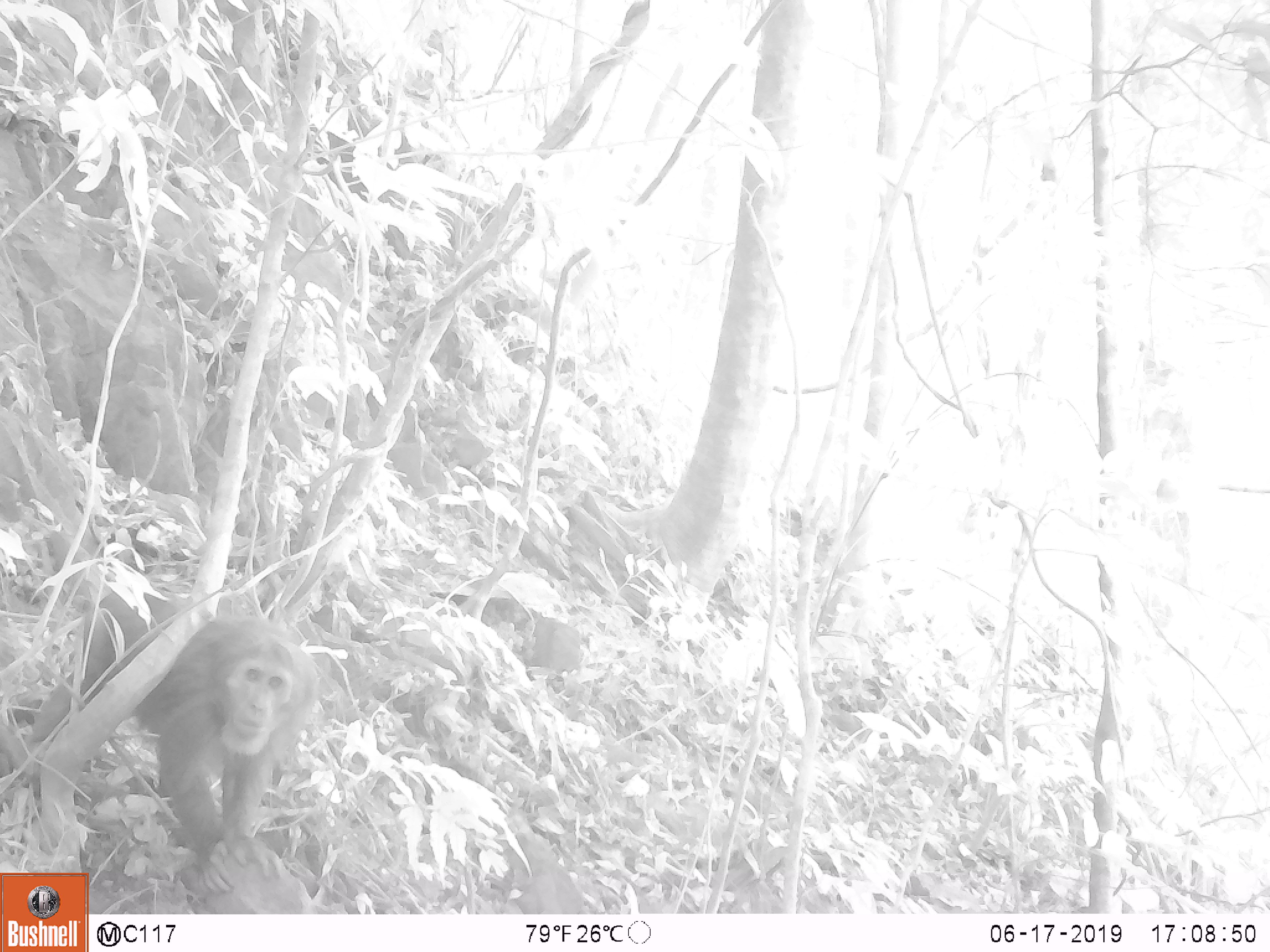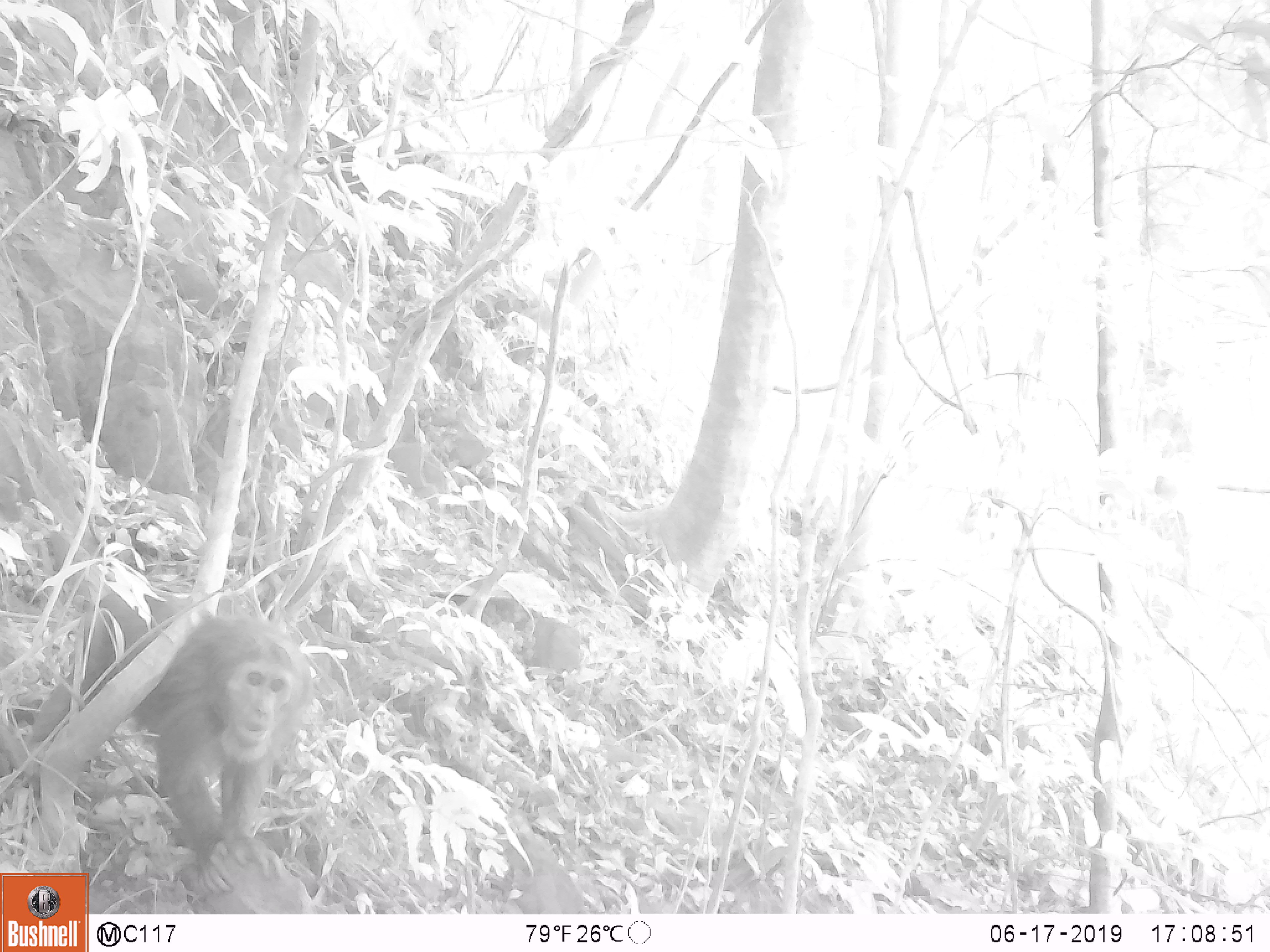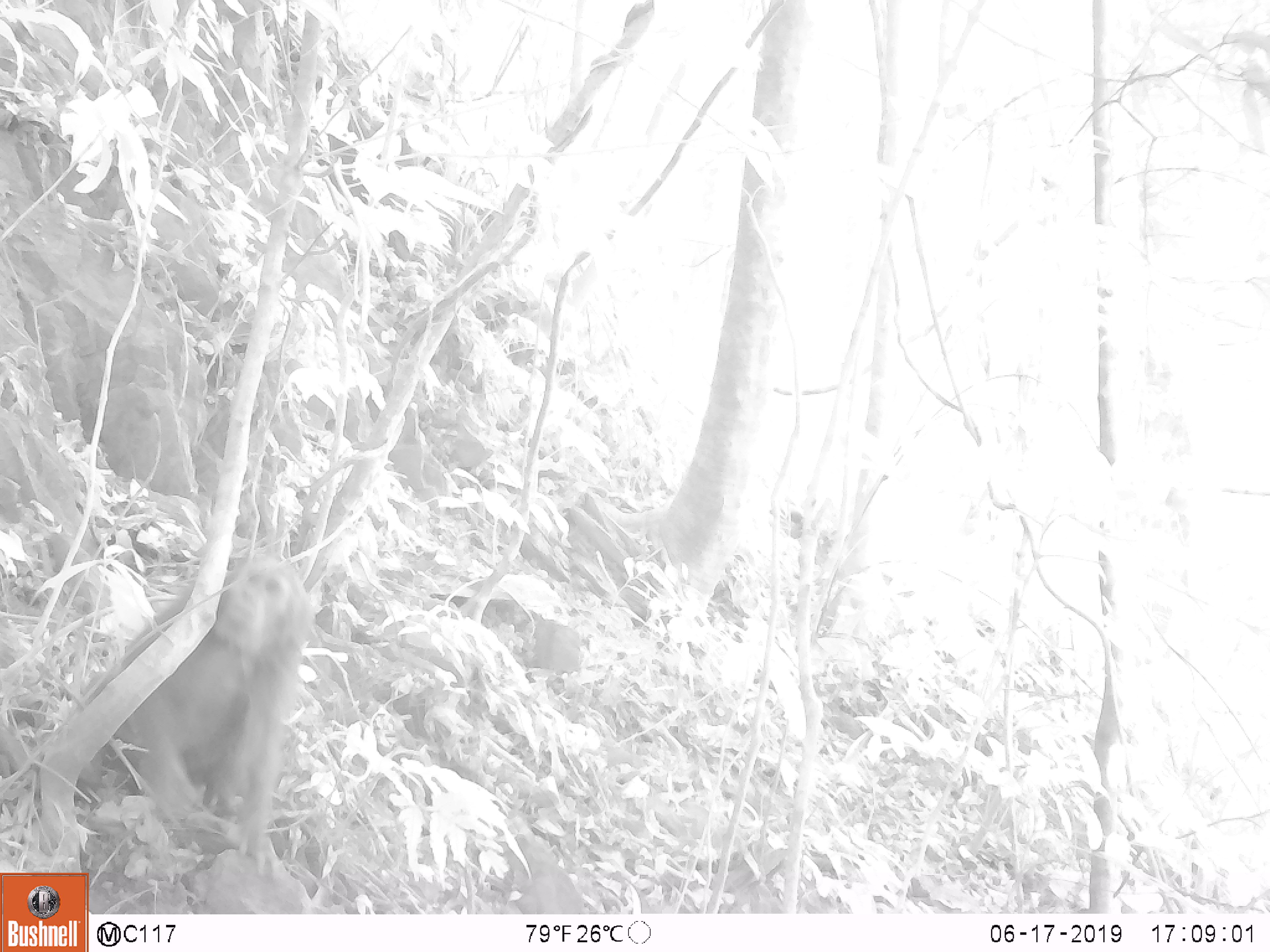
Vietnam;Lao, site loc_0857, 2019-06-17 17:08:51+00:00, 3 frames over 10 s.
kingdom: Animalia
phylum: Chordata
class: Mammalia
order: Primates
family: Cercopithecidae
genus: Macaca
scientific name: Macaca arctoides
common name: stump-tailed macaque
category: stump tailed macaque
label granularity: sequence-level